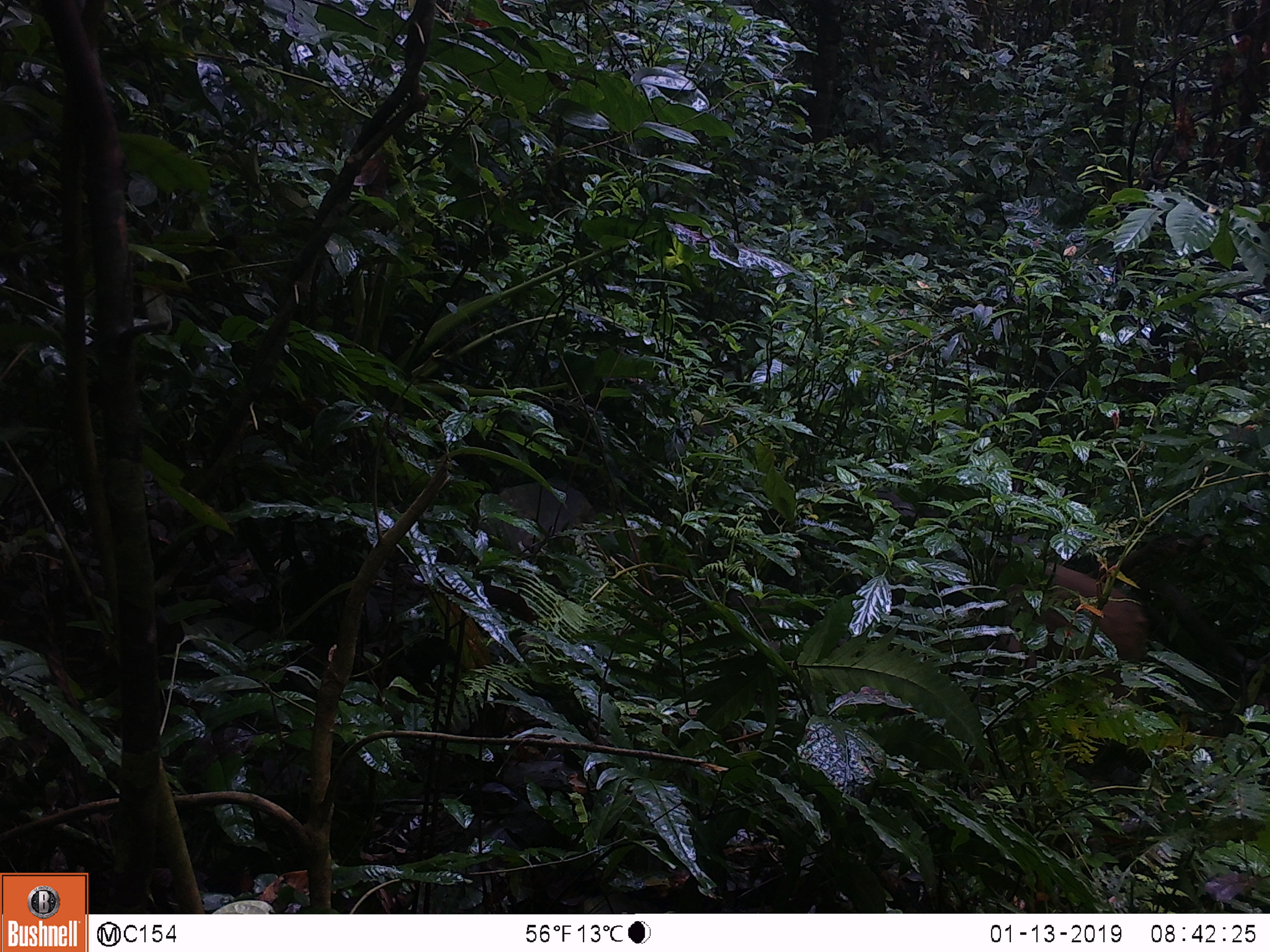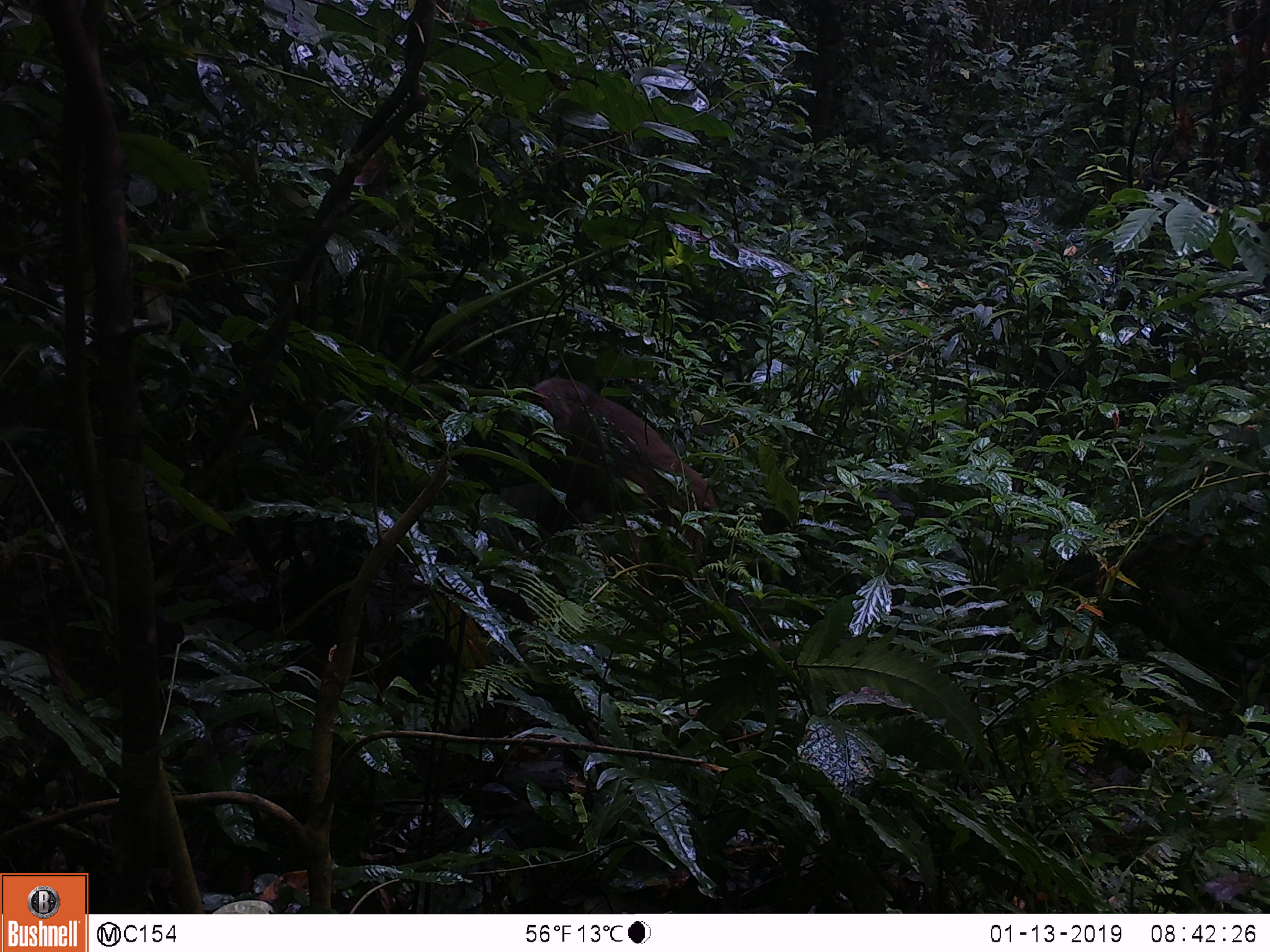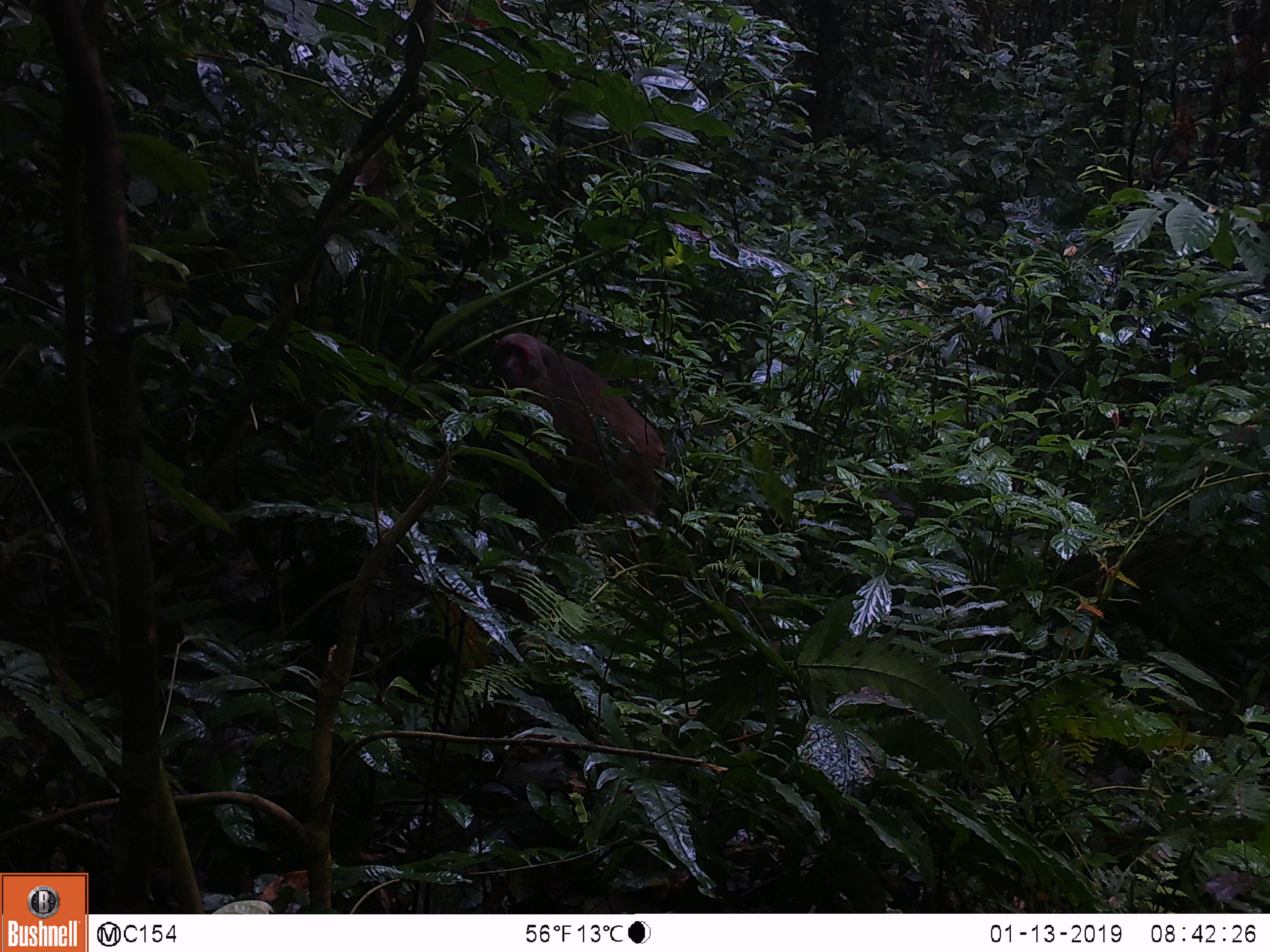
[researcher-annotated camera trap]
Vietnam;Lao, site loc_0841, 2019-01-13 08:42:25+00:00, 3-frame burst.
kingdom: Animalia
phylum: Chordata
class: Mammalia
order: Primates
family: Cercopithecidae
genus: Macaca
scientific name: Macaca arctoides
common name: stump-tailed macaque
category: stump tailed macaque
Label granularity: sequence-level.